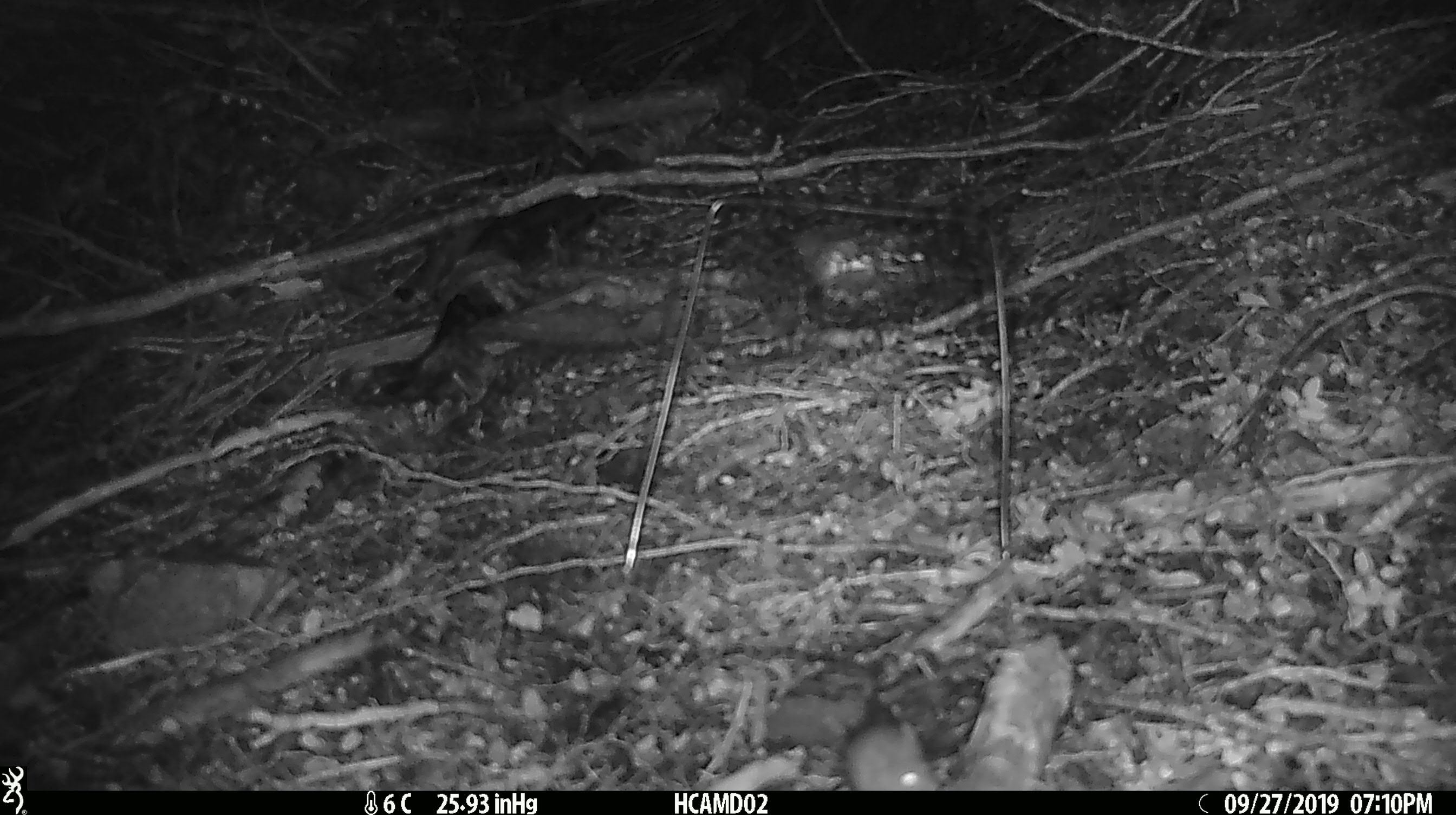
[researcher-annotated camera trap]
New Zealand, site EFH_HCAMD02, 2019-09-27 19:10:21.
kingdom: Animalia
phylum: Chordata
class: Mammalia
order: Rodentia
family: Muridae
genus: Mus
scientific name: Mus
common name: mouse